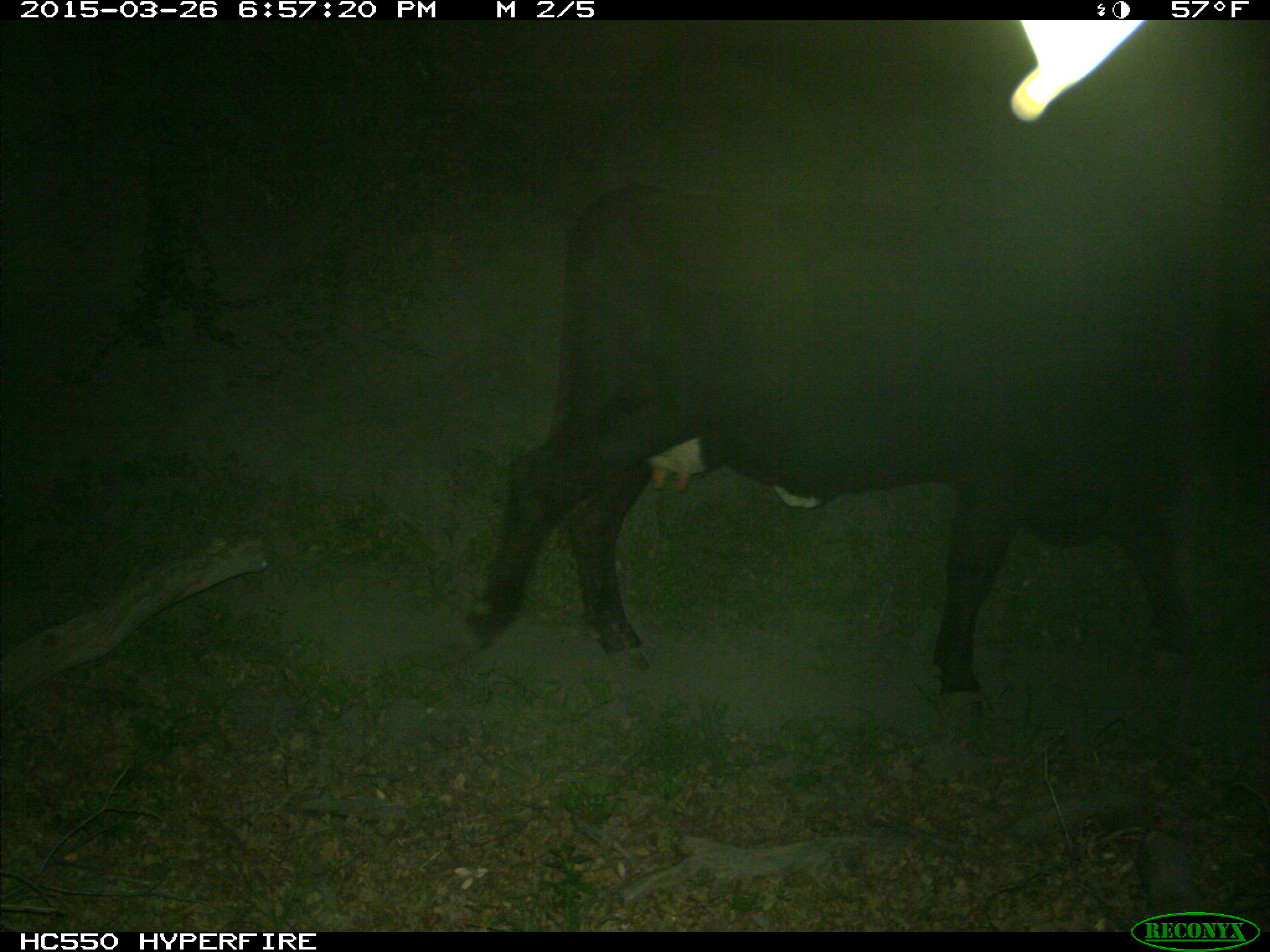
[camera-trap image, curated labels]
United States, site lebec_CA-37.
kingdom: Animalia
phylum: Chordata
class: Mammalia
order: Artiodactyla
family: Bovidae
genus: Bos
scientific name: Bos taurus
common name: domestic cow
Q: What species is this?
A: Bos taurus (domestic cow).